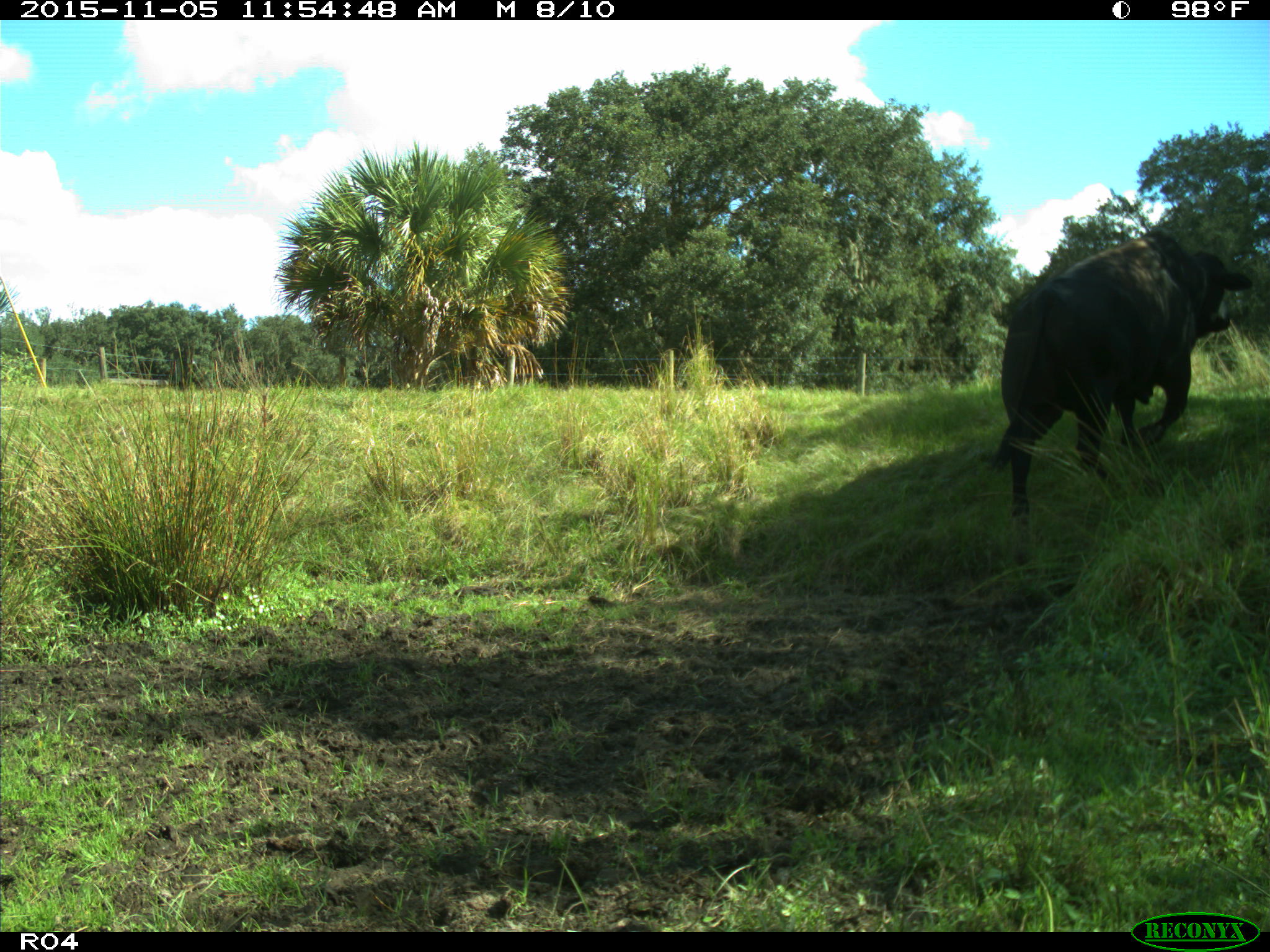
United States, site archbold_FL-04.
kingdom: Animalia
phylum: Chordata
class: Mammalia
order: Artiodactyla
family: Bovidae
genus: Bos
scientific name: Bos taurus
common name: domestic cow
Bos taurus (domestic cow).